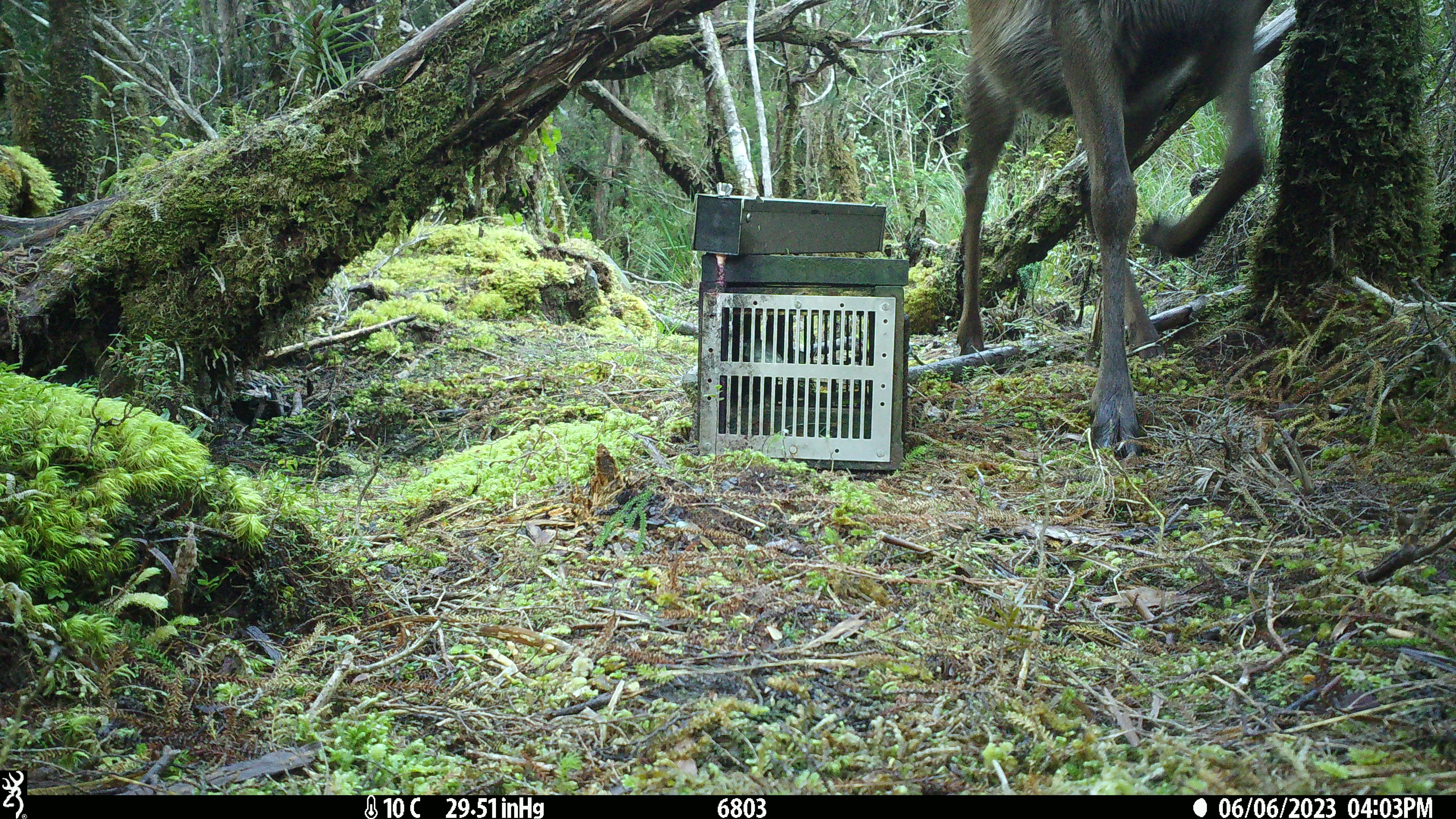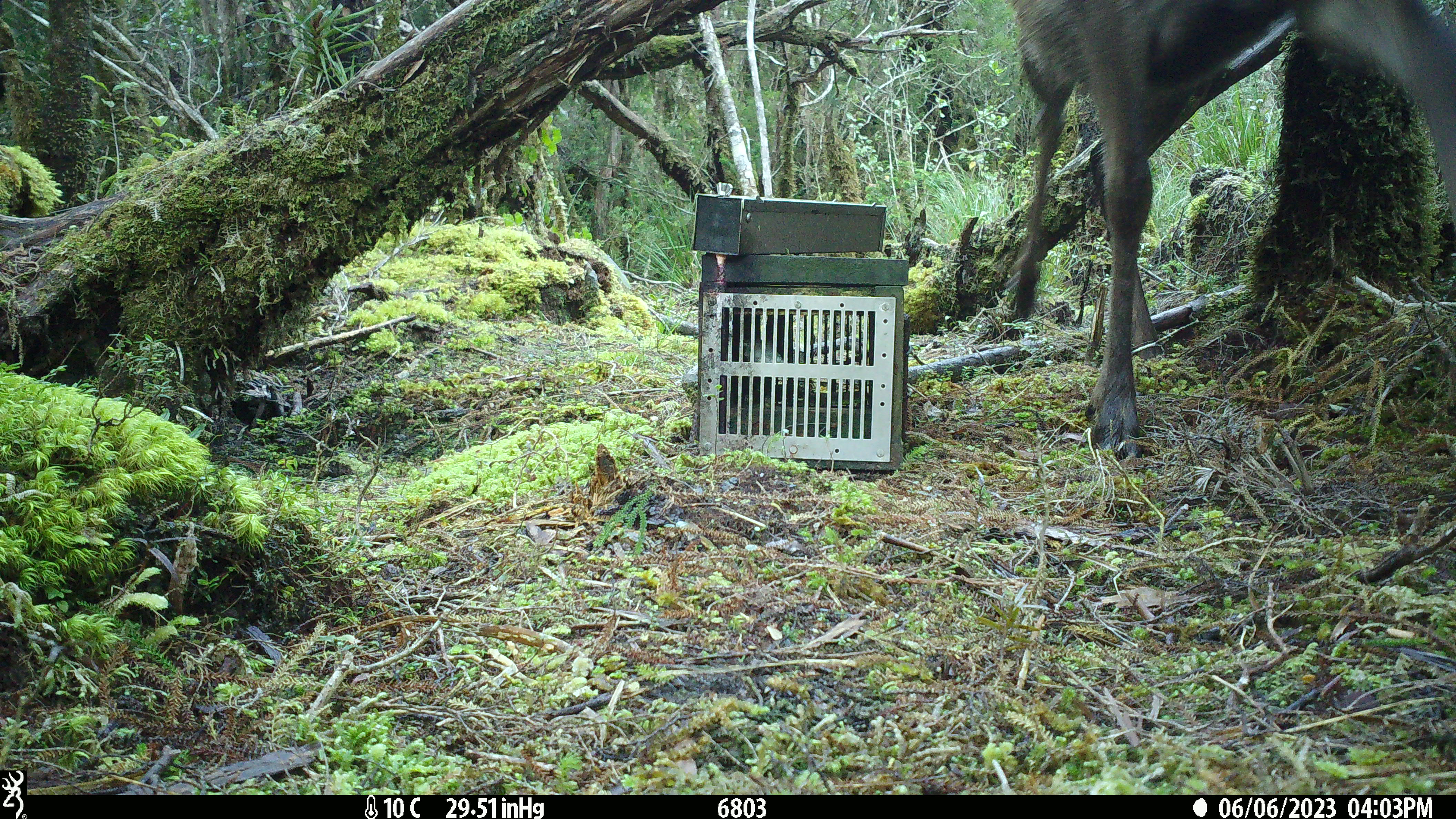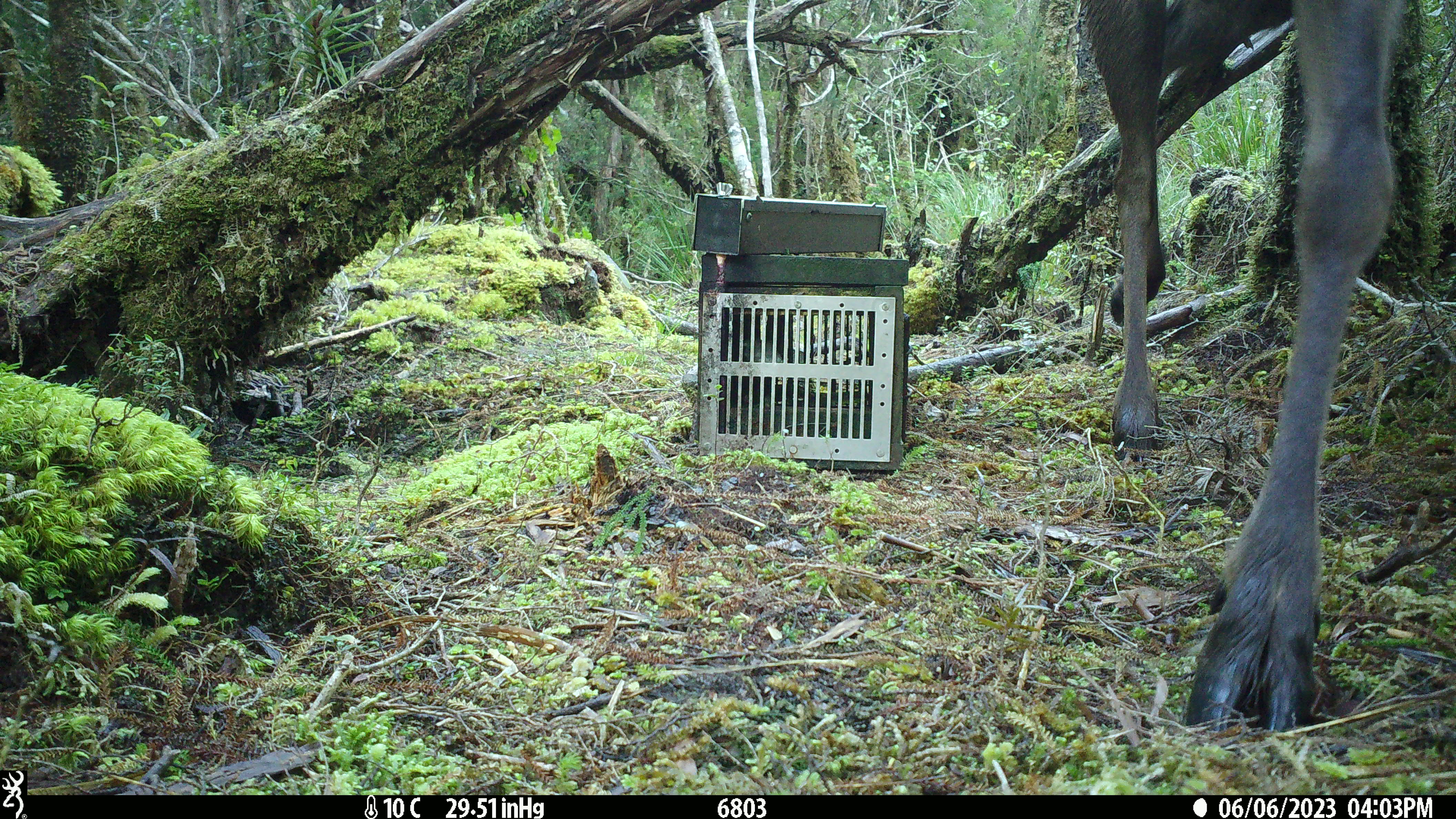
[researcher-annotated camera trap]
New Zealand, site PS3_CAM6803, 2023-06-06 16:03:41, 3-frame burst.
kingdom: Animalia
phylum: Chordata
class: Mammalia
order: Artiodactyla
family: Cervidae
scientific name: Cervidae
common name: deer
Deer (Cervidae).